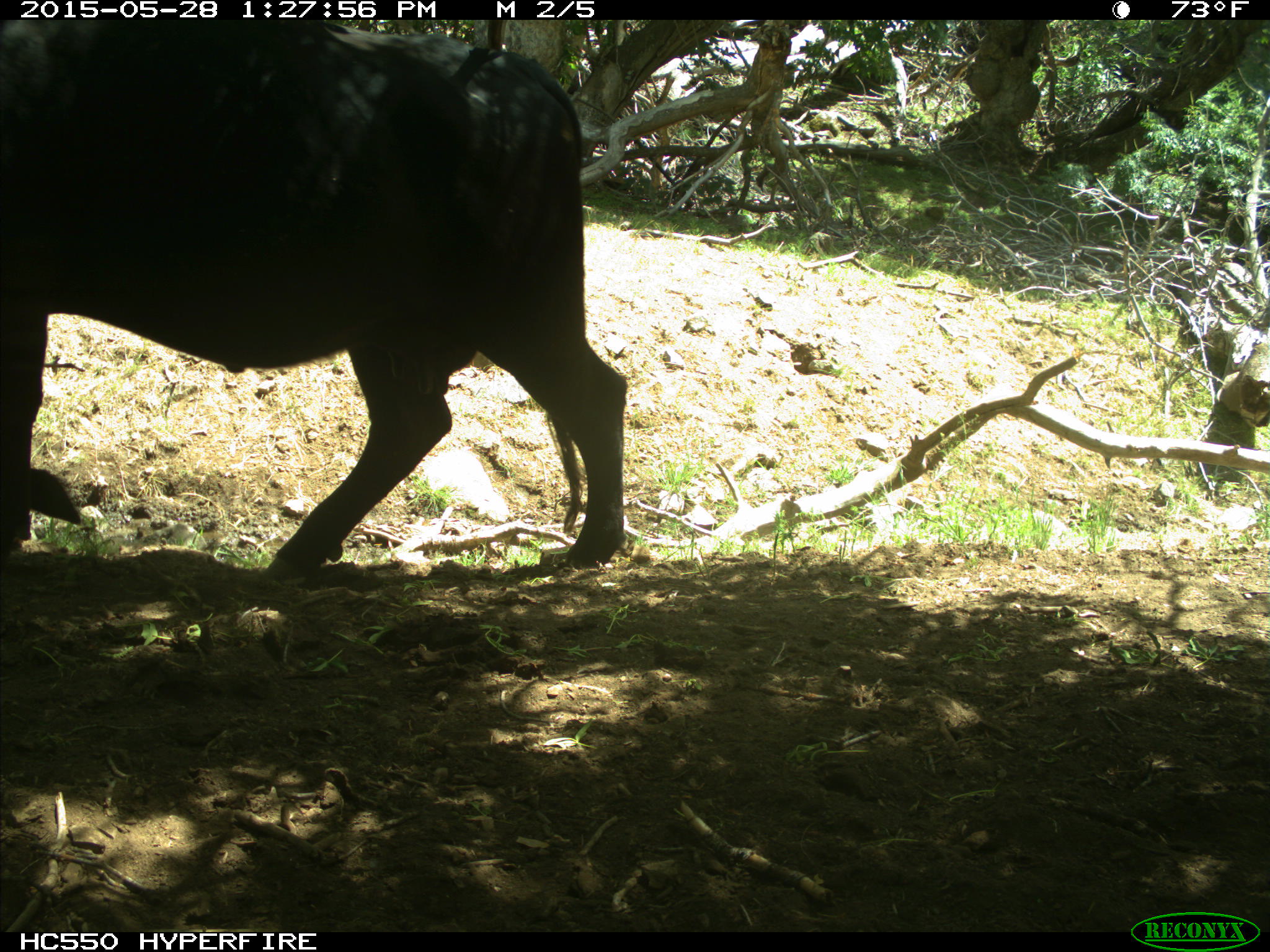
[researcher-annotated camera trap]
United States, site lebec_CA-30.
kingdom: Animalia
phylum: Chordata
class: Mammalia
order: Artiodactyla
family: Bovidae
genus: Bos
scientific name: Bos taurus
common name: domestic cow